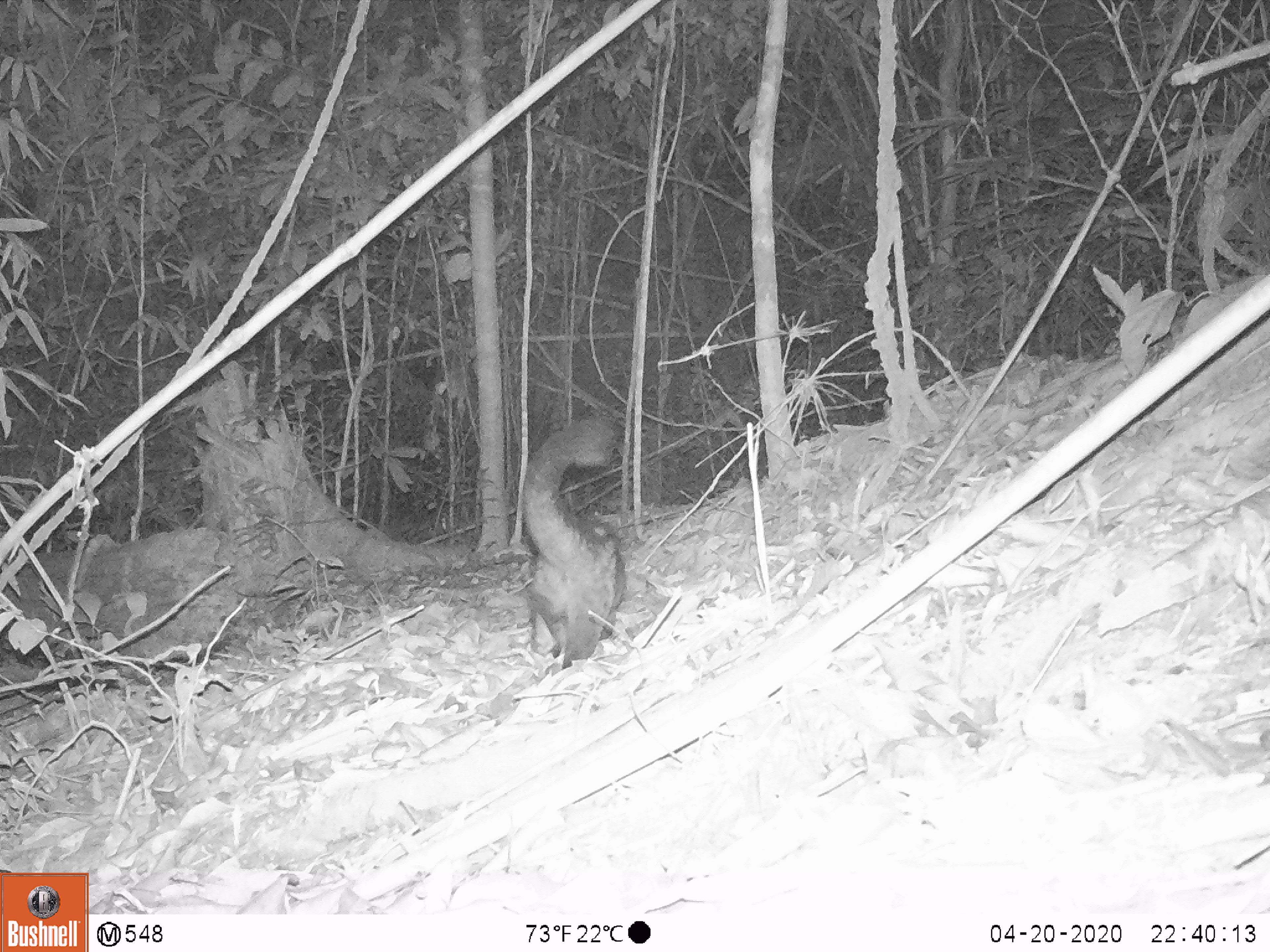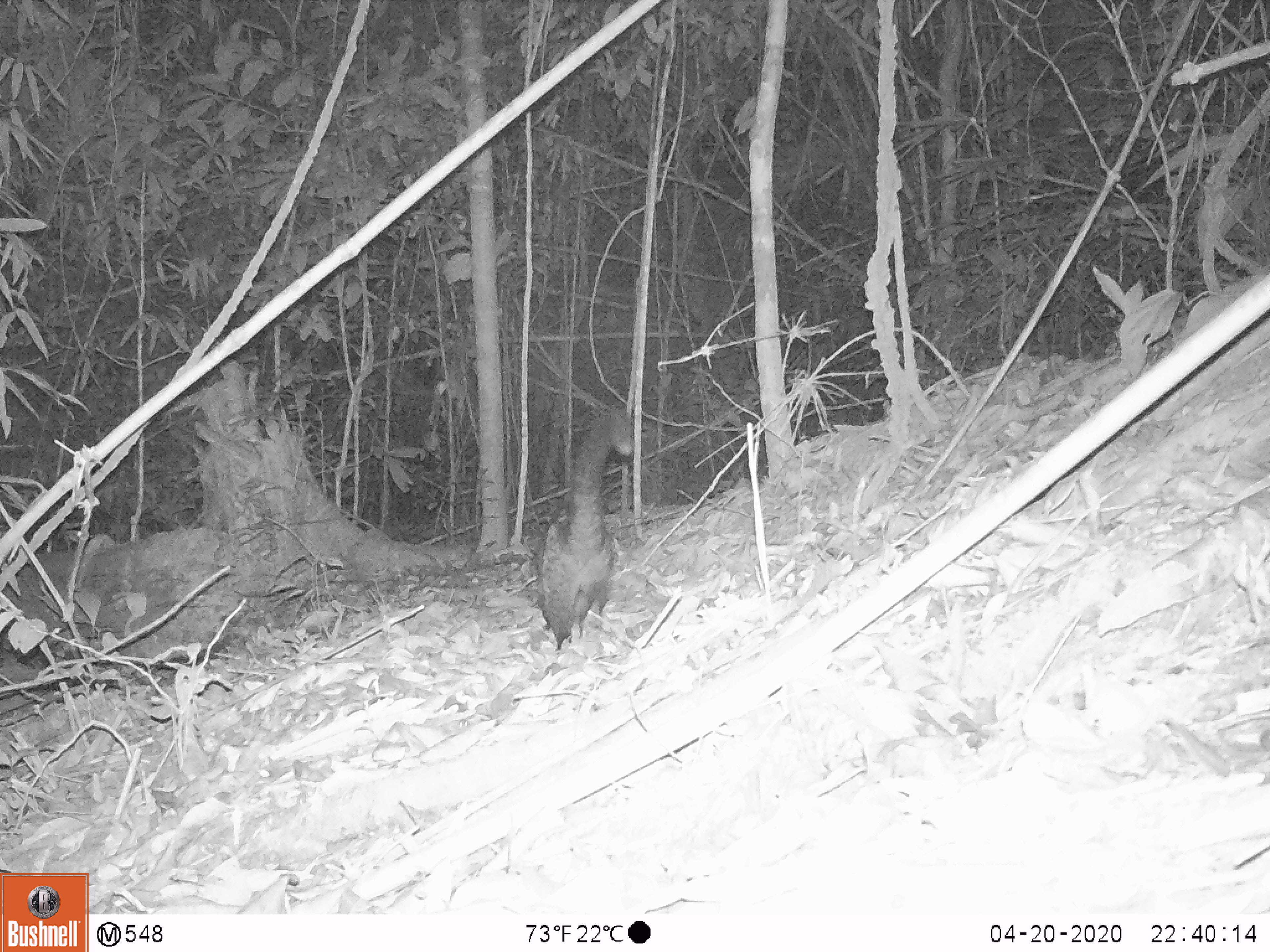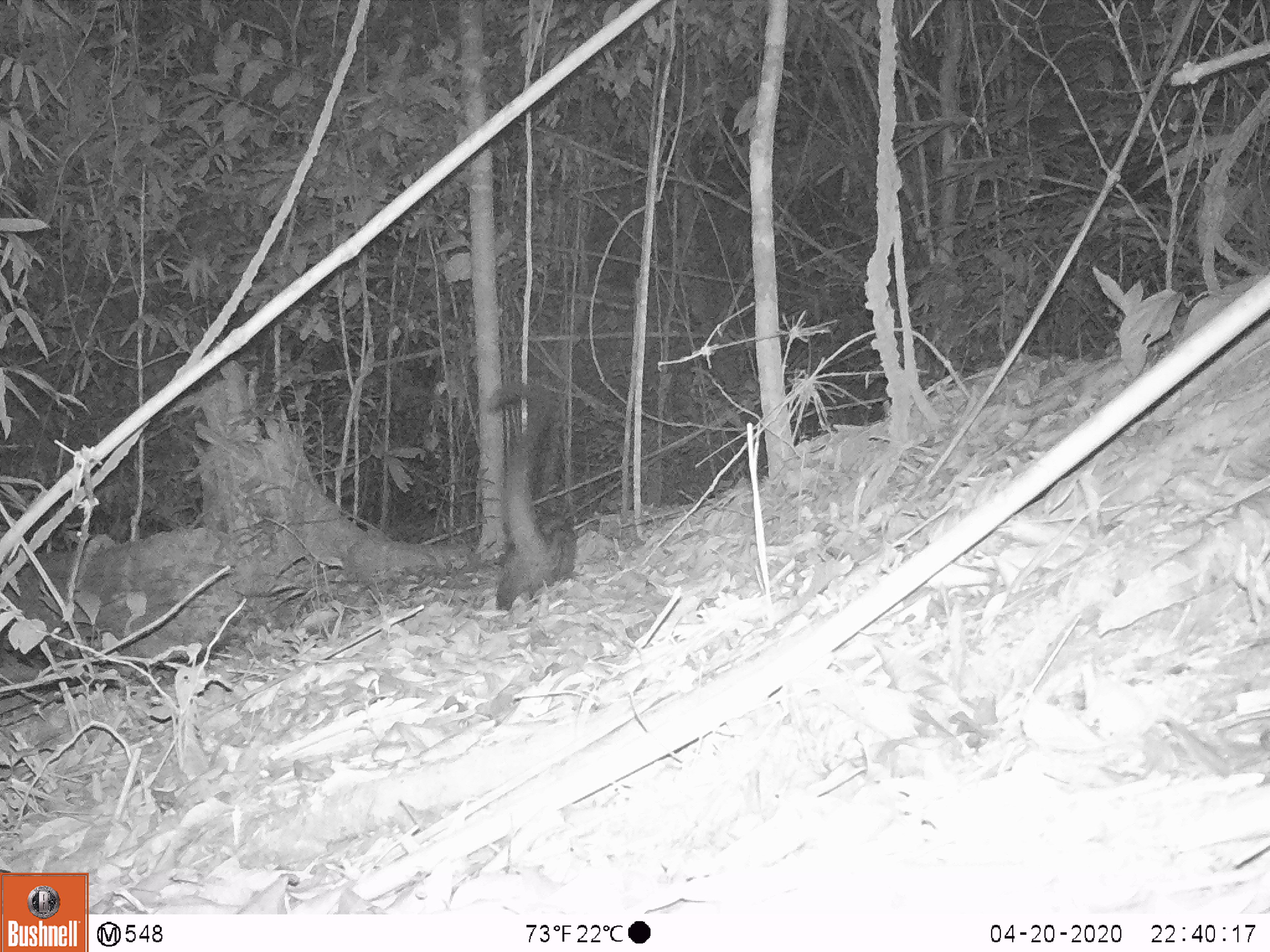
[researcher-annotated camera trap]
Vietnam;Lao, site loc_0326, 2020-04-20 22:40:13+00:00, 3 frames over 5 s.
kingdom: Animalia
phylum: Chordata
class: Mammalia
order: Carnivora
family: Viverridae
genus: Paradoxurus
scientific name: Paradoxurus hermaphroditus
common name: common palm civet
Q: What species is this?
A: Common palm civet (Paradoxurus hermaphroditus).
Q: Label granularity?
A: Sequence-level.